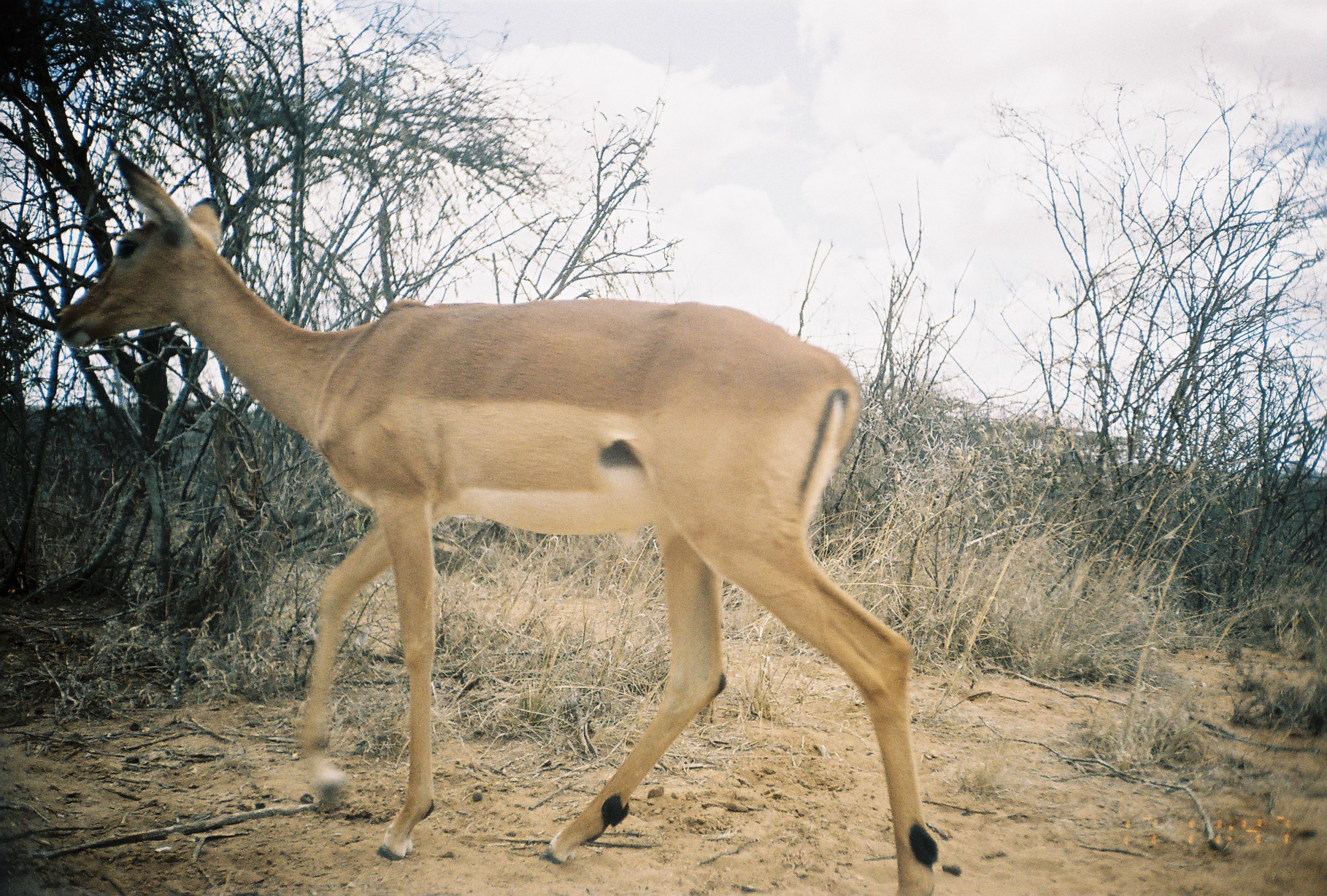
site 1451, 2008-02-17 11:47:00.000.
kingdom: Animalia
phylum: Chordata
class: Mammalia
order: Artiodactyla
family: Bovidae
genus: Aepyceros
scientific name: Aepyceros melampus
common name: impala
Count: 1.